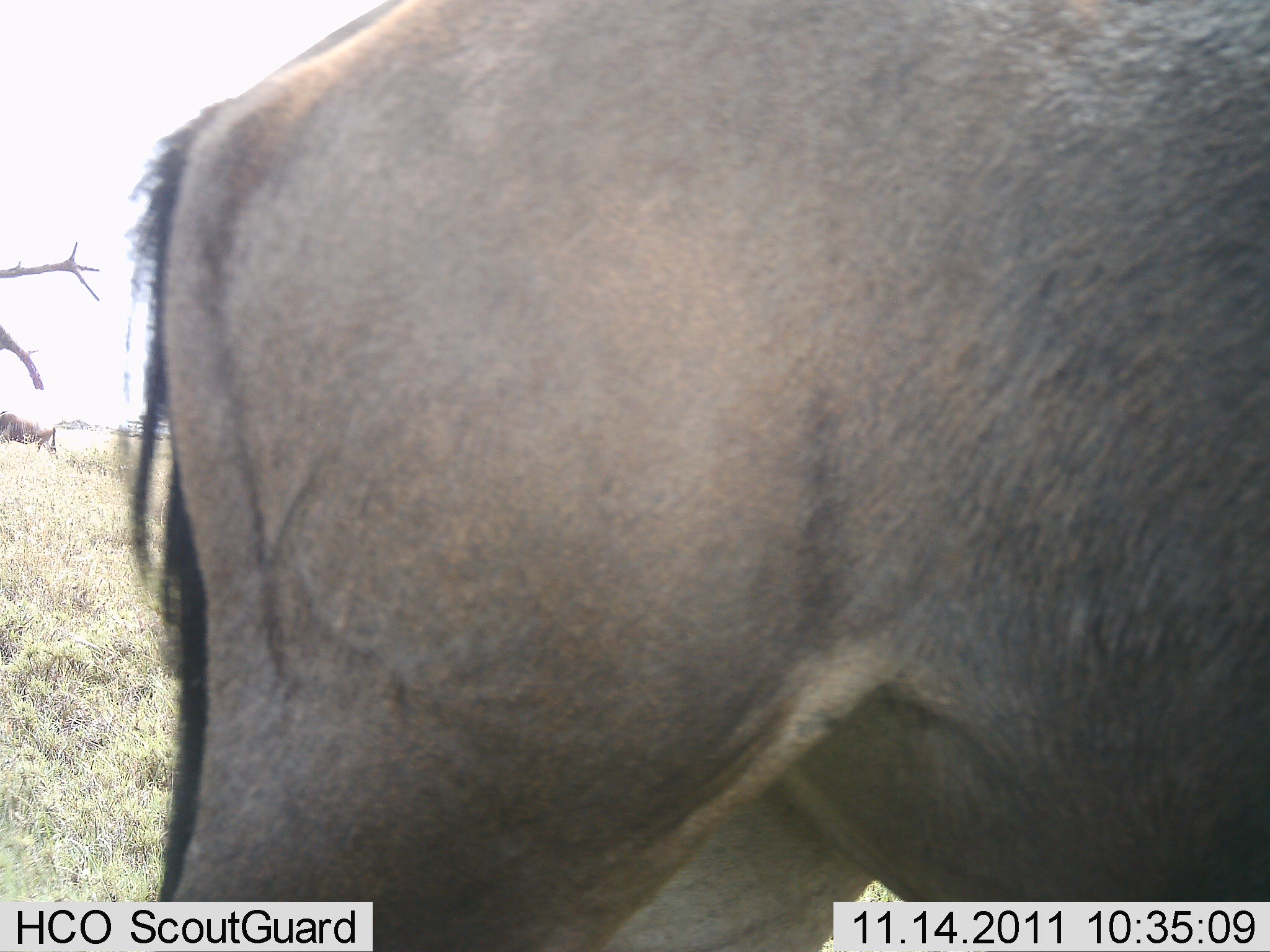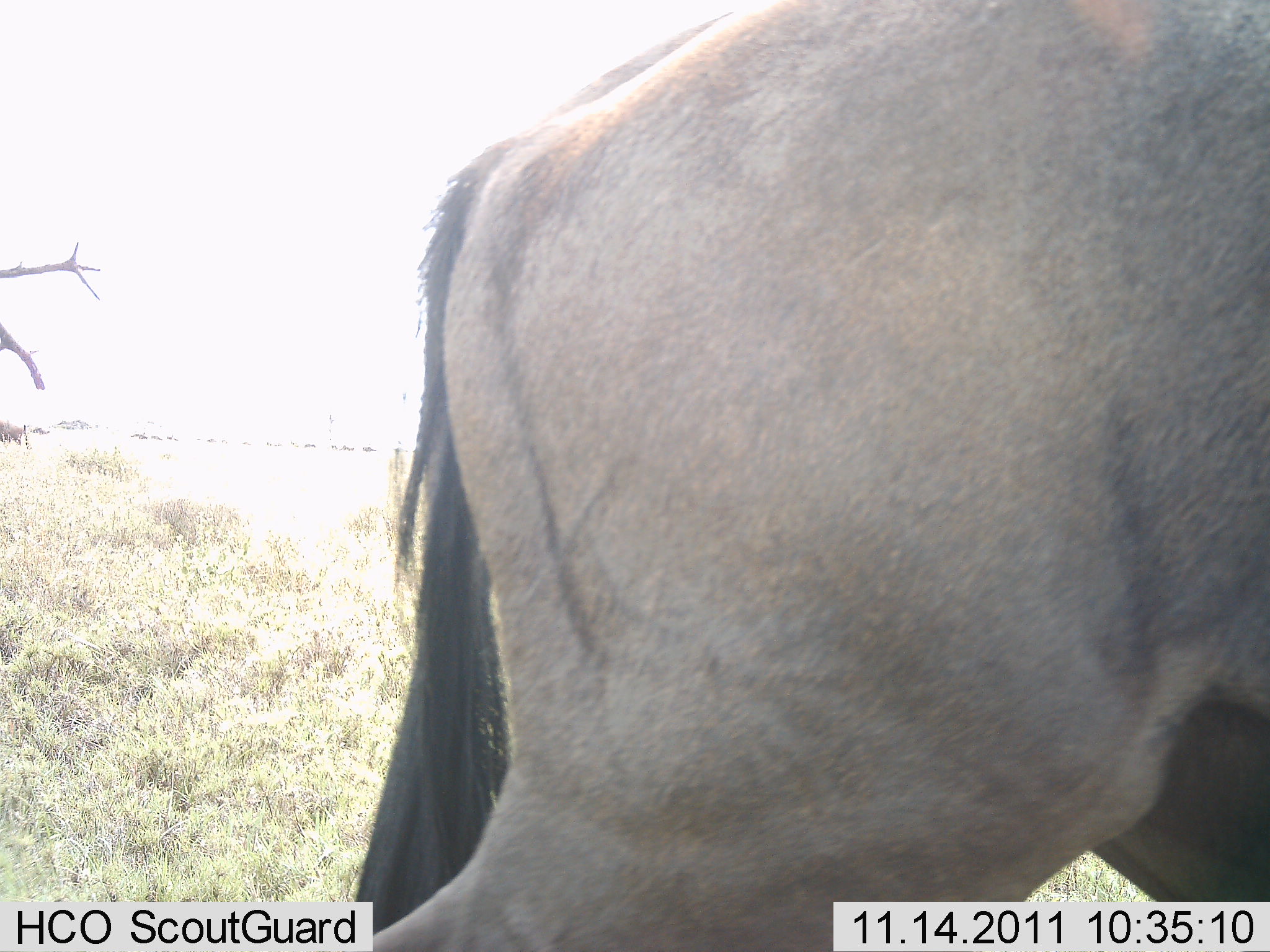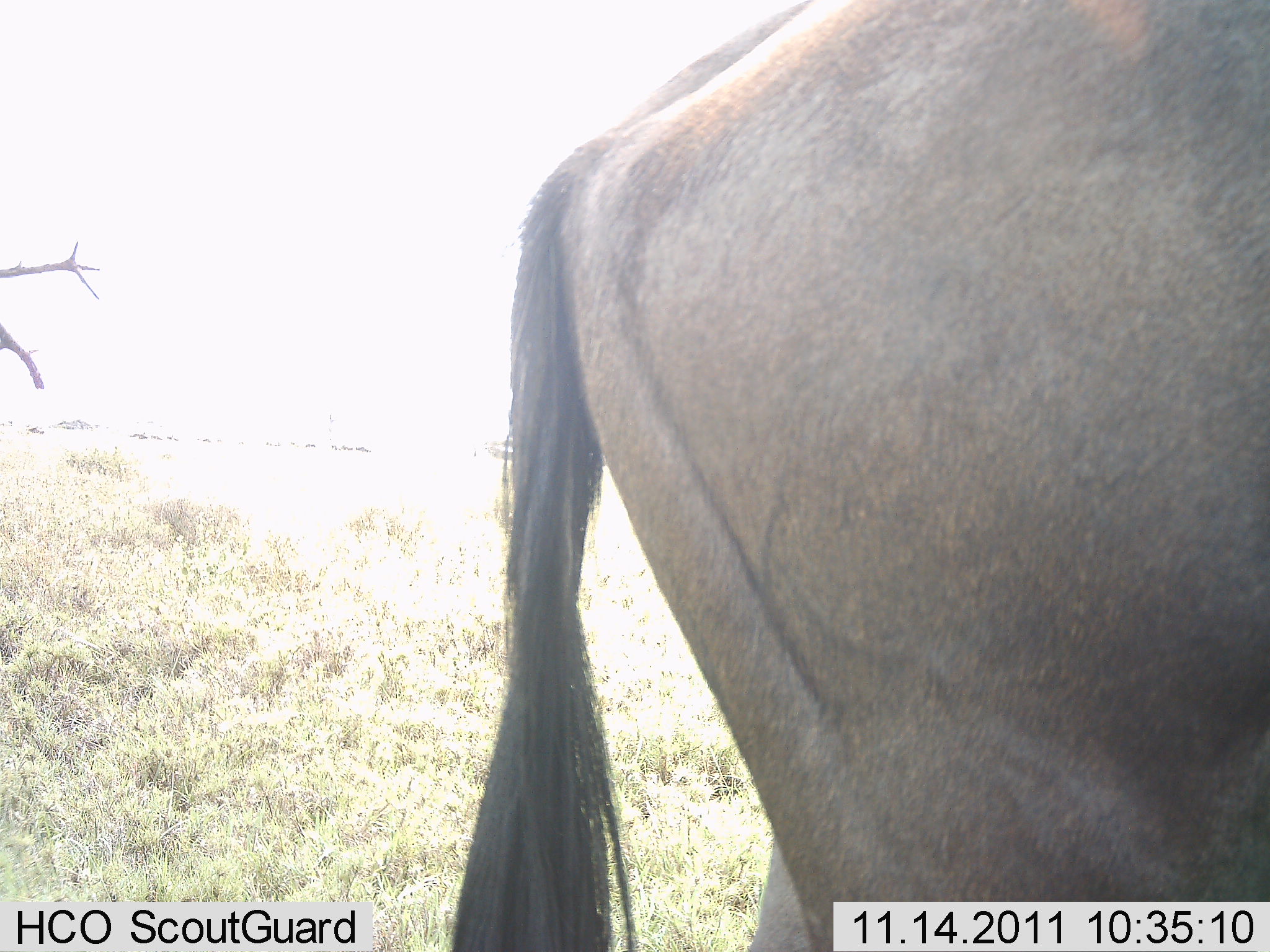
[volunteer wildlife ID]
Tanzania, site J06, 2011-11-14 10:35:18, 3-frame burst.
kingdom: Animalia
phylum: Chordata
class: Mammalia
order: Artiodactyla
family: Bovidae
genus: Connochaetes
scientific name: Connochaetes taurinus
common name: blue wildebeest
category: wildebeest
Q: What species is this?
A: Wildebeest (blue wildebeest) (Connochaetes taurinus).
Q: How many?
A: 1.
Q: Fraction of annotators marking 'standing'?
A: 8%.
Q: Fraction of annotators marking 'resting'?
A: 0%.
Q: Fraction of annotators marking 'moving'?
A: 92%.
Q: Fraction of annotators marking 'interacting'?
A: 0%.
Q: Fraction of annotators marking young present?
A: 0%.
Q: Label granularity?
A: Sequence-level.